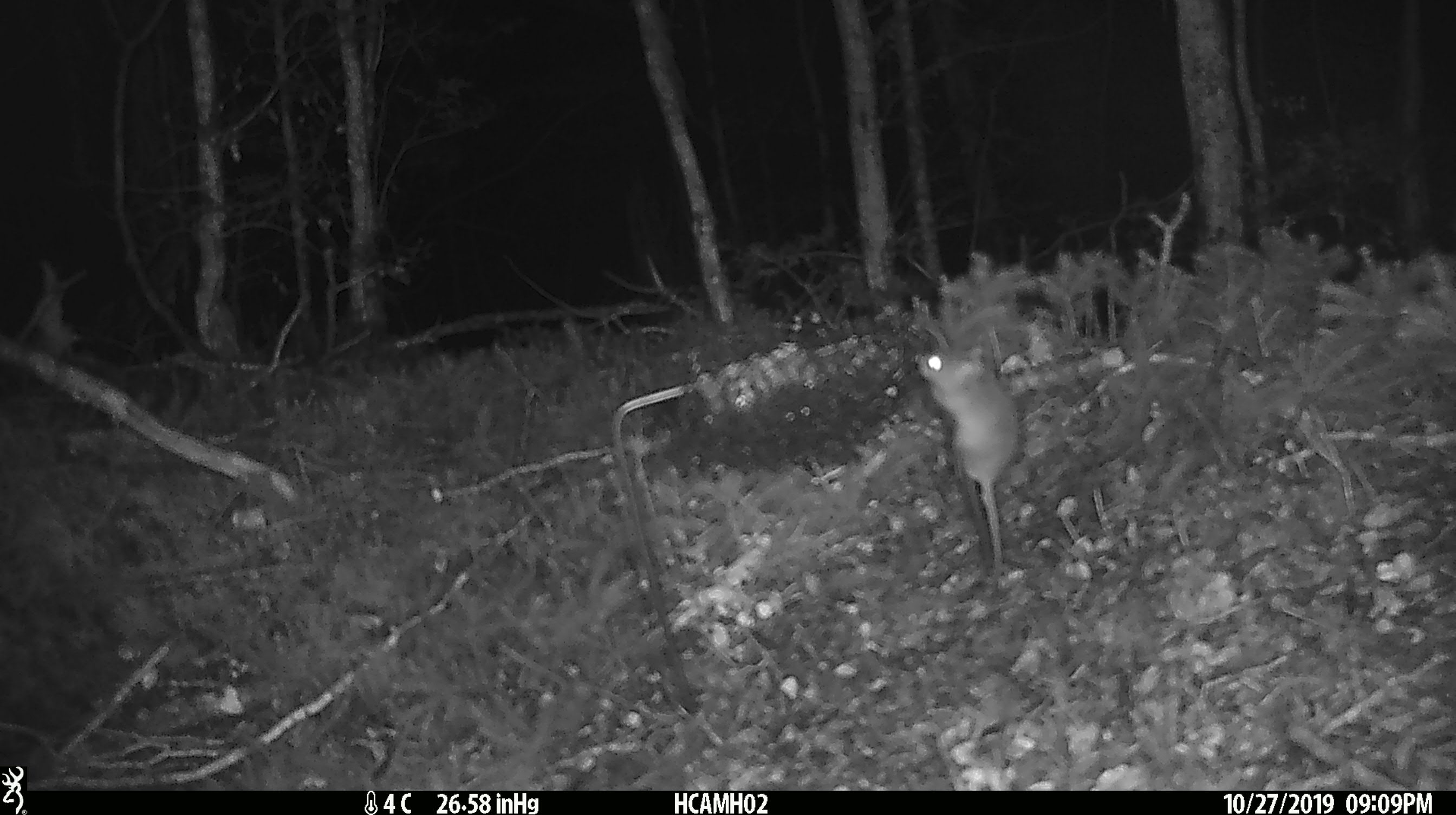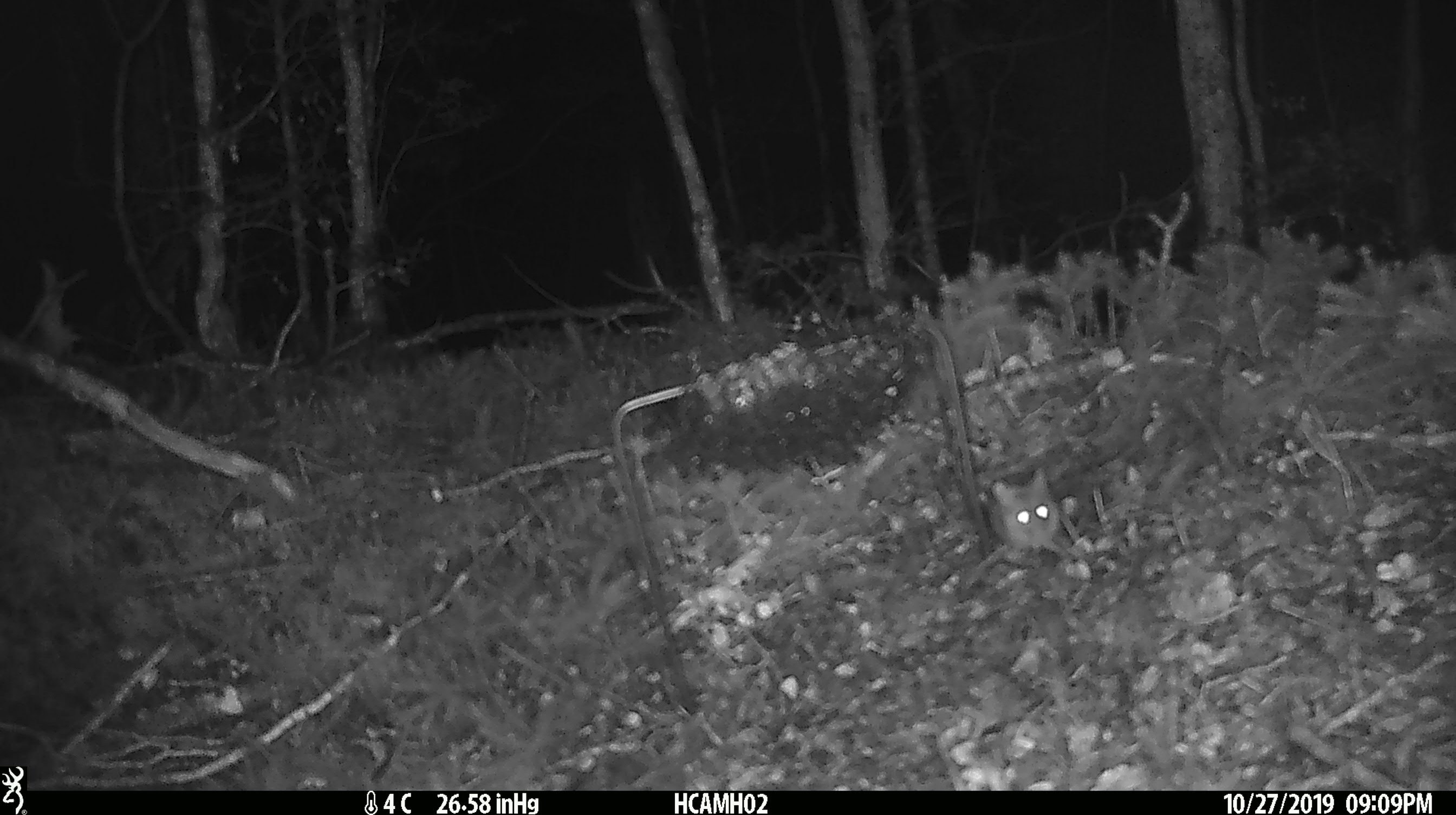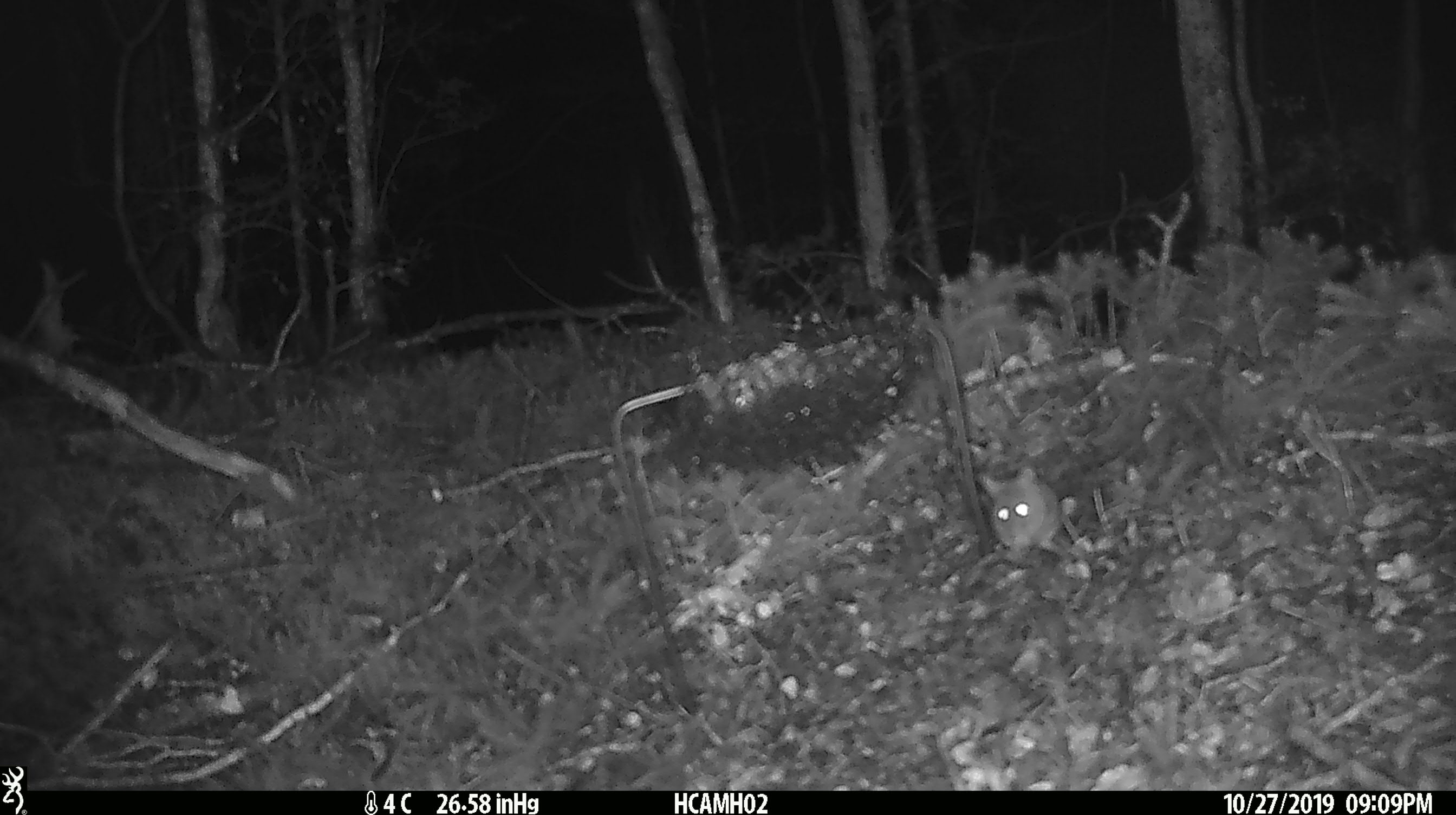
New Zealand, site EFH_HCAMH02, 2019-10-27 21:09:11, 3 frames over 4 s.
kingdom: Animalia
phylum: Chordata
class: Mammalia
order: Rodentia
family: Muridae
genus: Mus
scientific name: Mus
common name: mouse